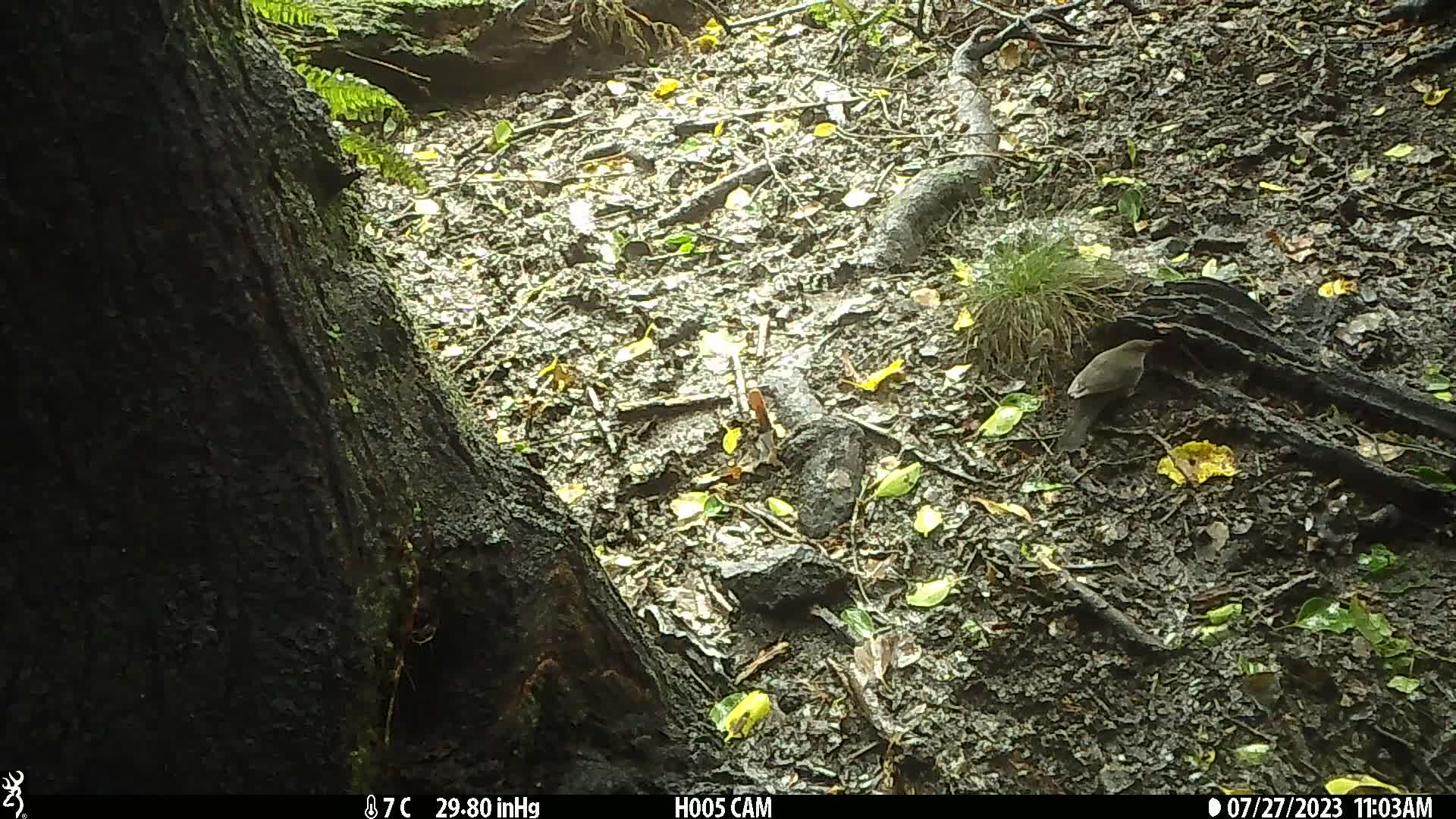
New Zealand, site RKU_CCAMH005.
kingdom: Animalia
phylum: Chordata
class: Aves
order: Passeriformes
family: Turdidae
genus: Turdus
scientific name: Turdus merula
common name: eurasian blackbird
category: blackbird